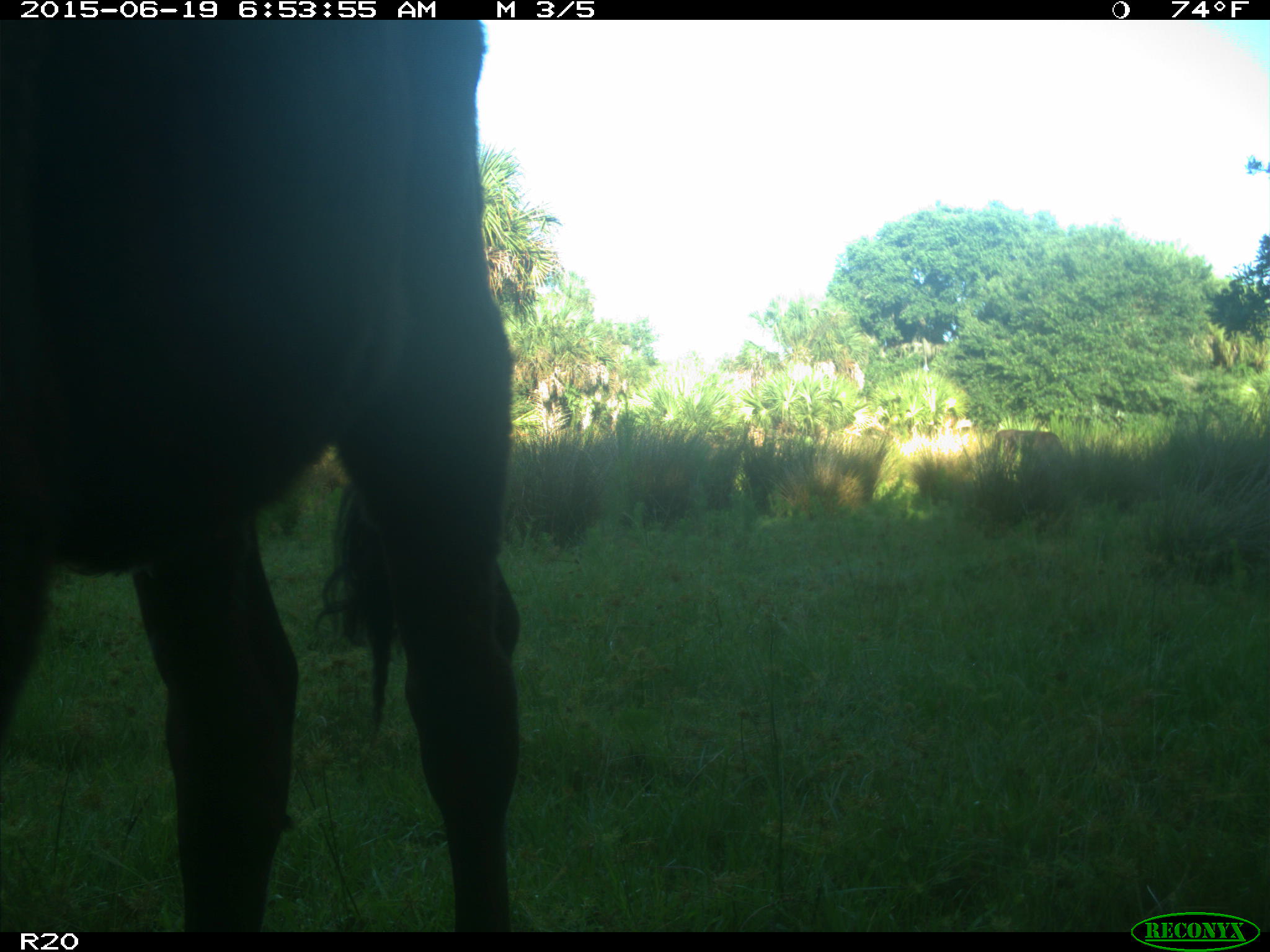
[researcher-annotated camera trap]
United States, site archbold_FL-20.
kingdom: Animalia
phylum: Chordata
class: Mammalia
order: Artiodactyla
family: Bovidae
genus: Bos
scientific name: Bos taurus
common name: domestic cow